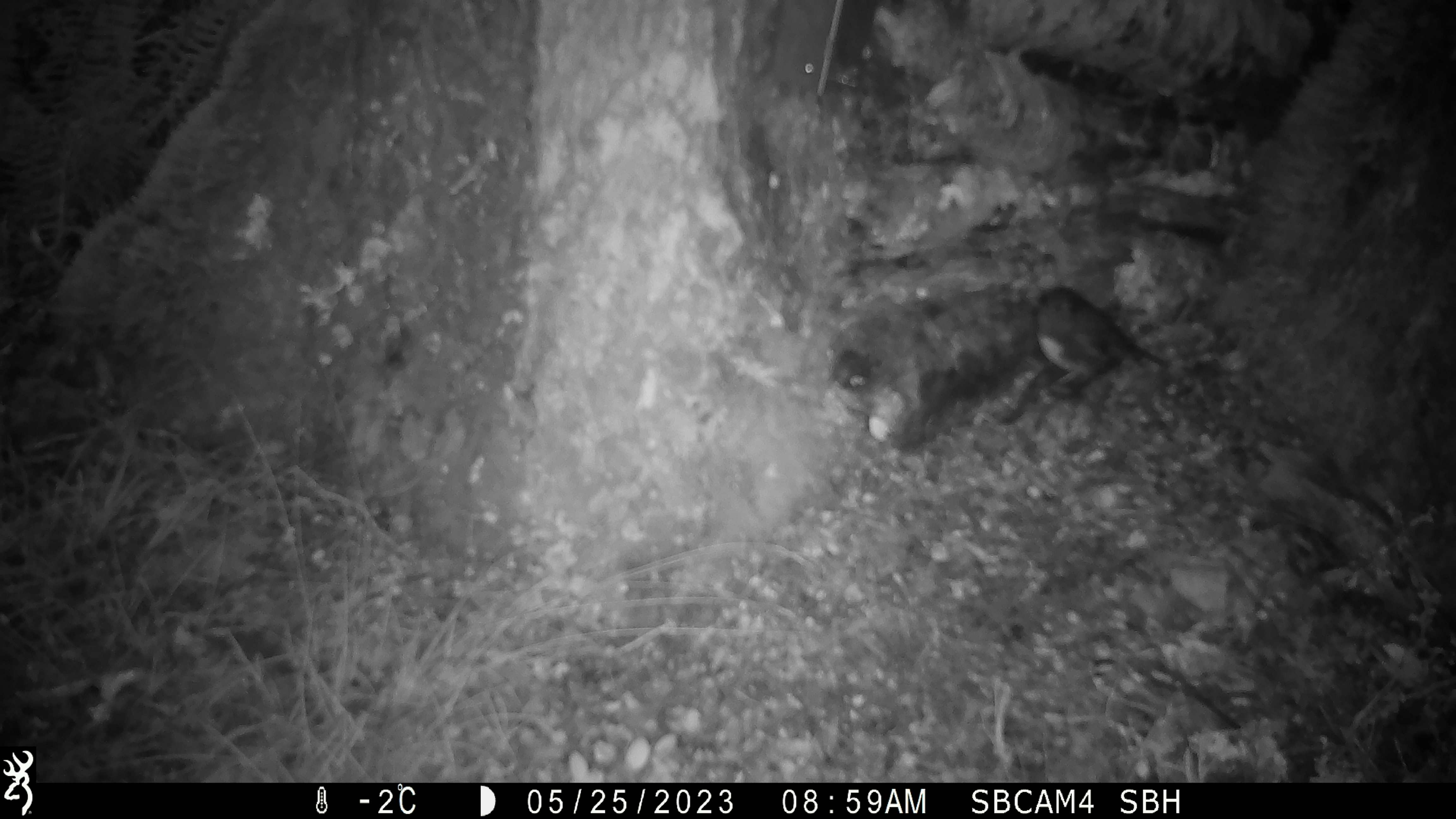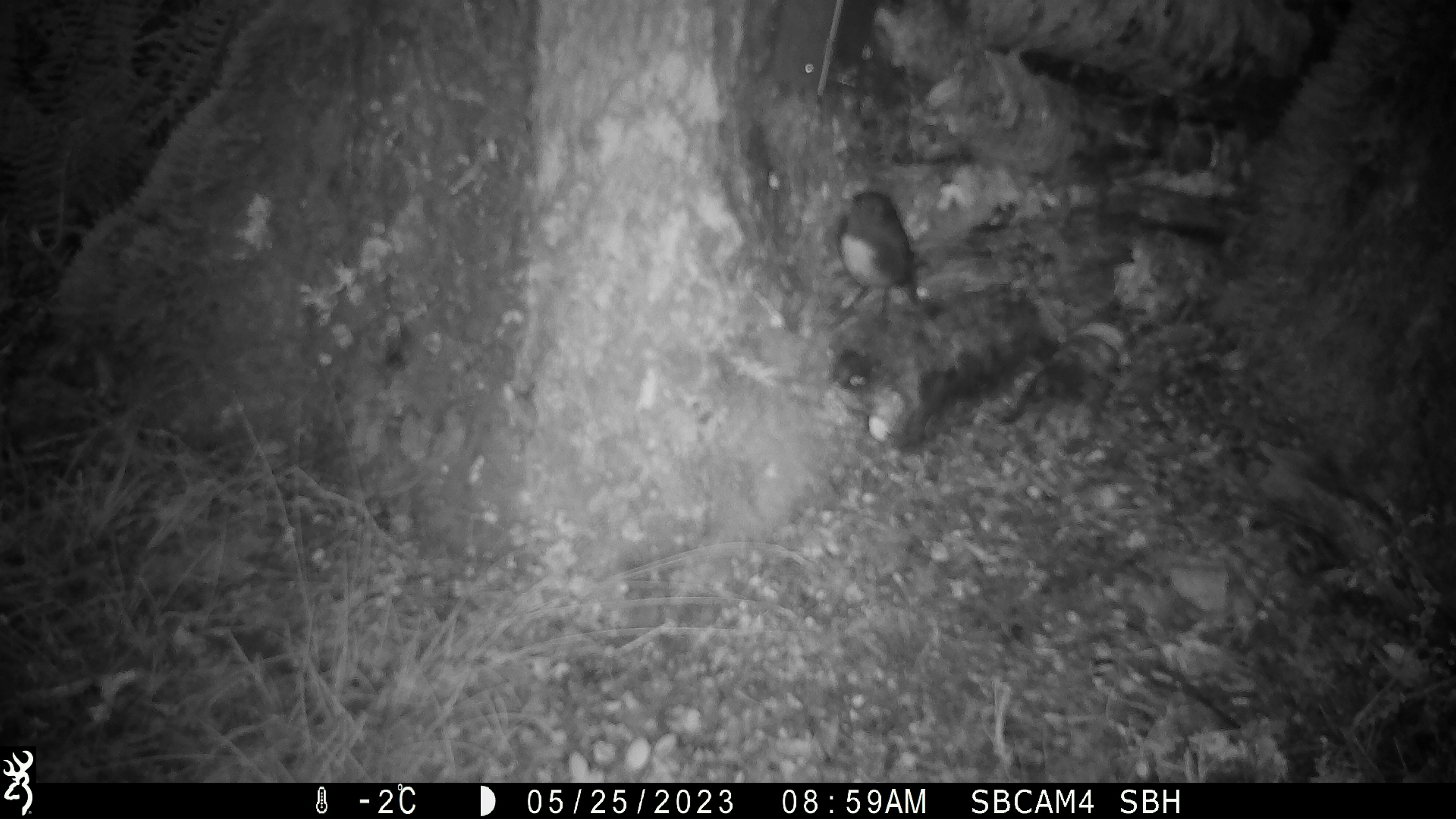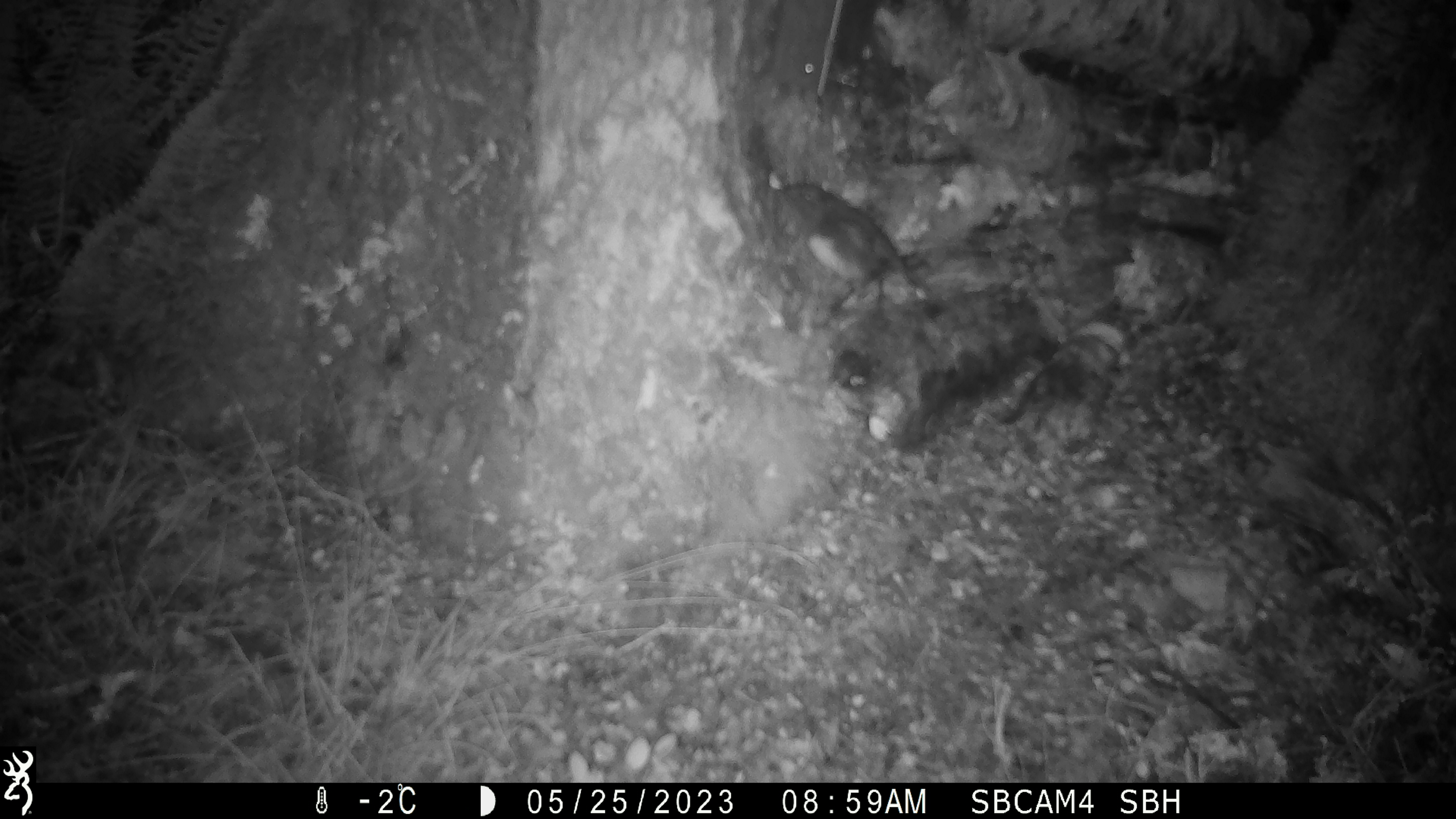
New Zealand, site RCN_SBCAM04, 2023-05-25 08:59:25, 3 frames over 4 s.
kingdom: Animalia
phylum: Chordata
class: Aves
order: Passeriformes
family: Petroicidae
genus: Petroica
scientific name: Petroica australis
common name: new zealand robin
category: robin